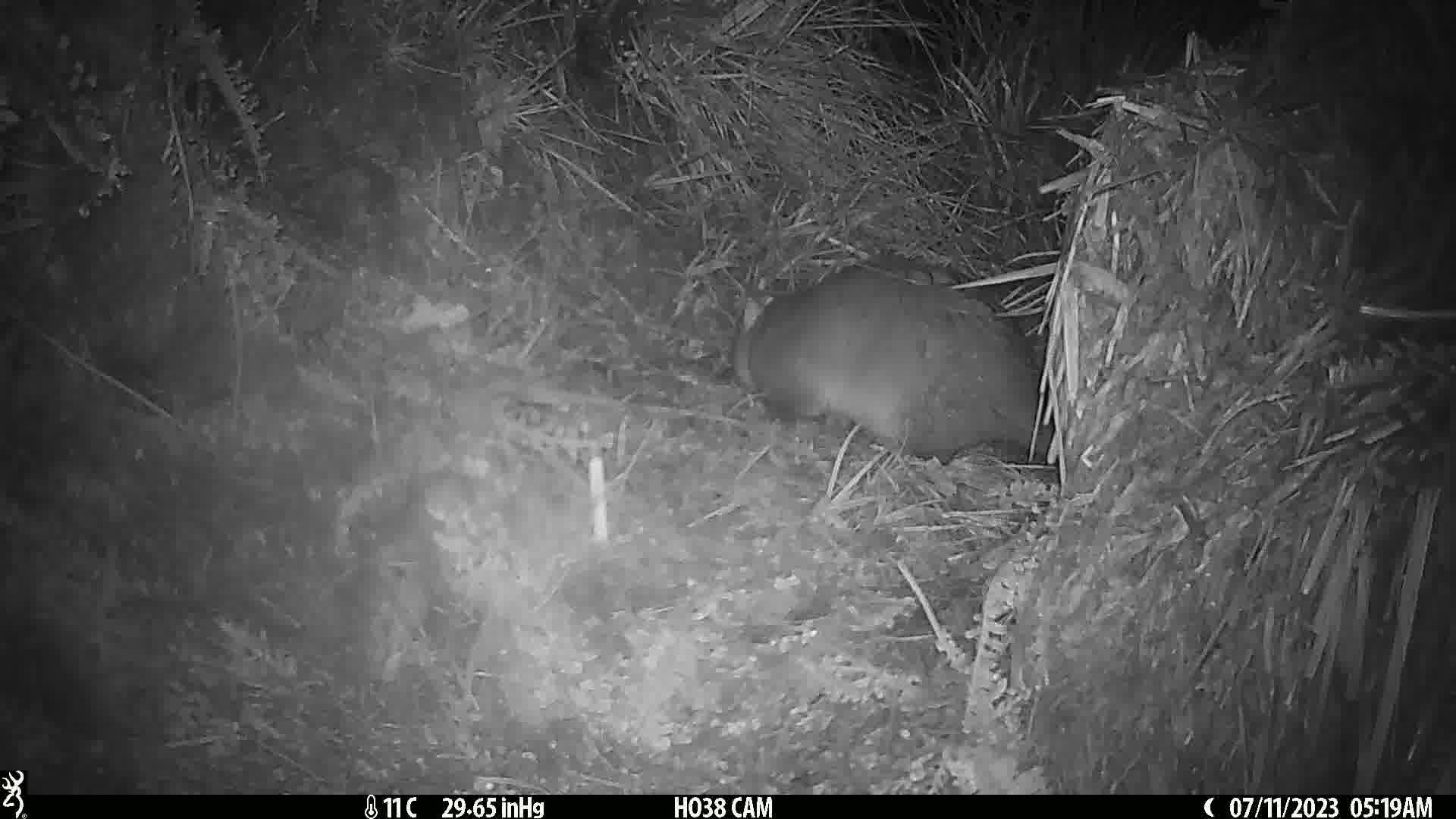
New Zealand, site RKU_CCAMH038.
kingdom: Animalia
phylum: Chordata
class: Mammalia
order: Diprotodontia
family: Phalangeridae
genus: Trichosurus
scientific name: Trichosurus vulpecula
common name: common brushtail possum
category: possum